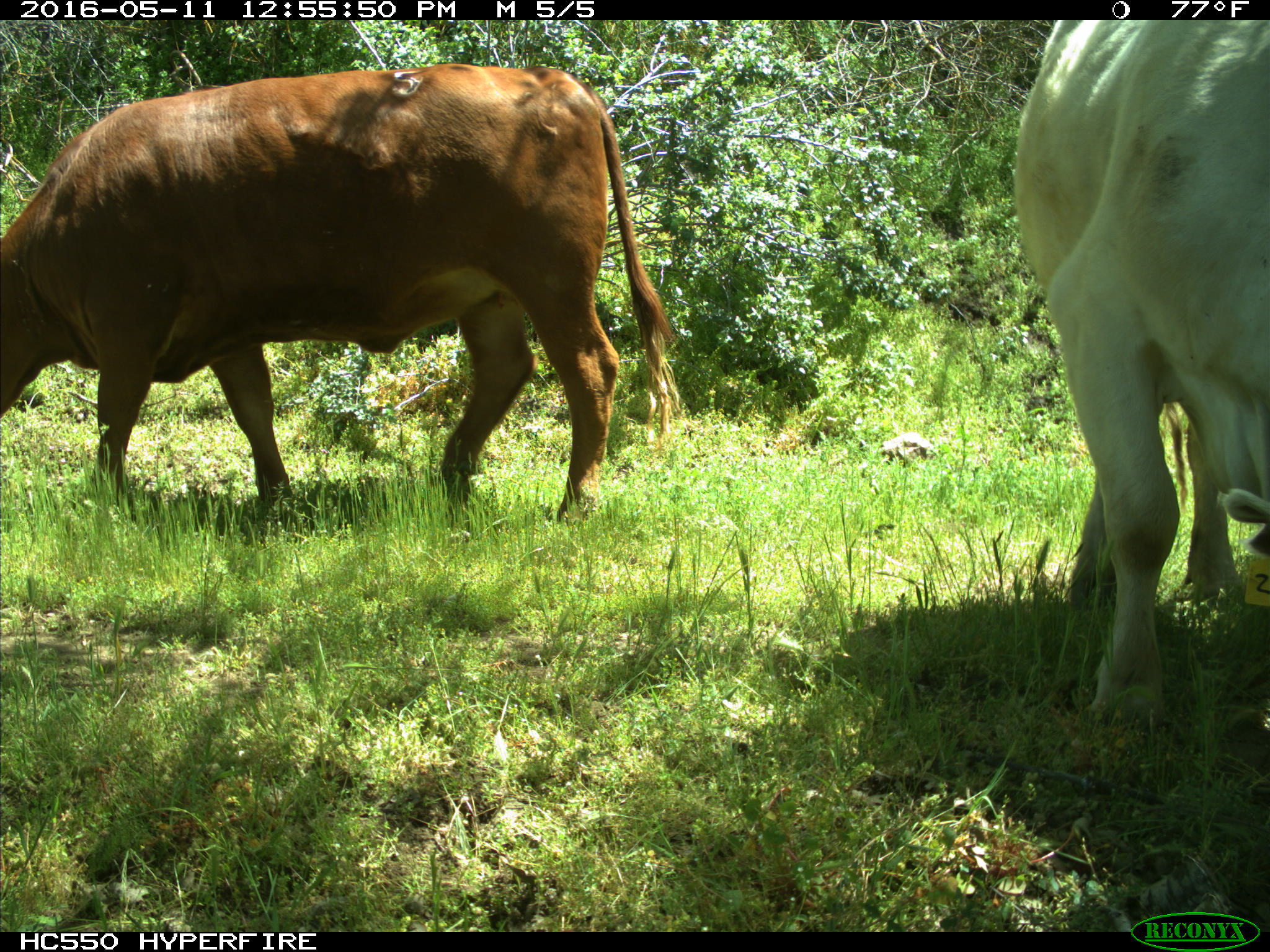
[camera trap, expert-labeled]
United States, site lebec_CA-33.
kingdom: Animalia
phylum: Chordata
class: Mammalia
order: Artiodactyla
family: Bovidae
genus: Bos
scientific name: Bos taurus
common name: domestic cow